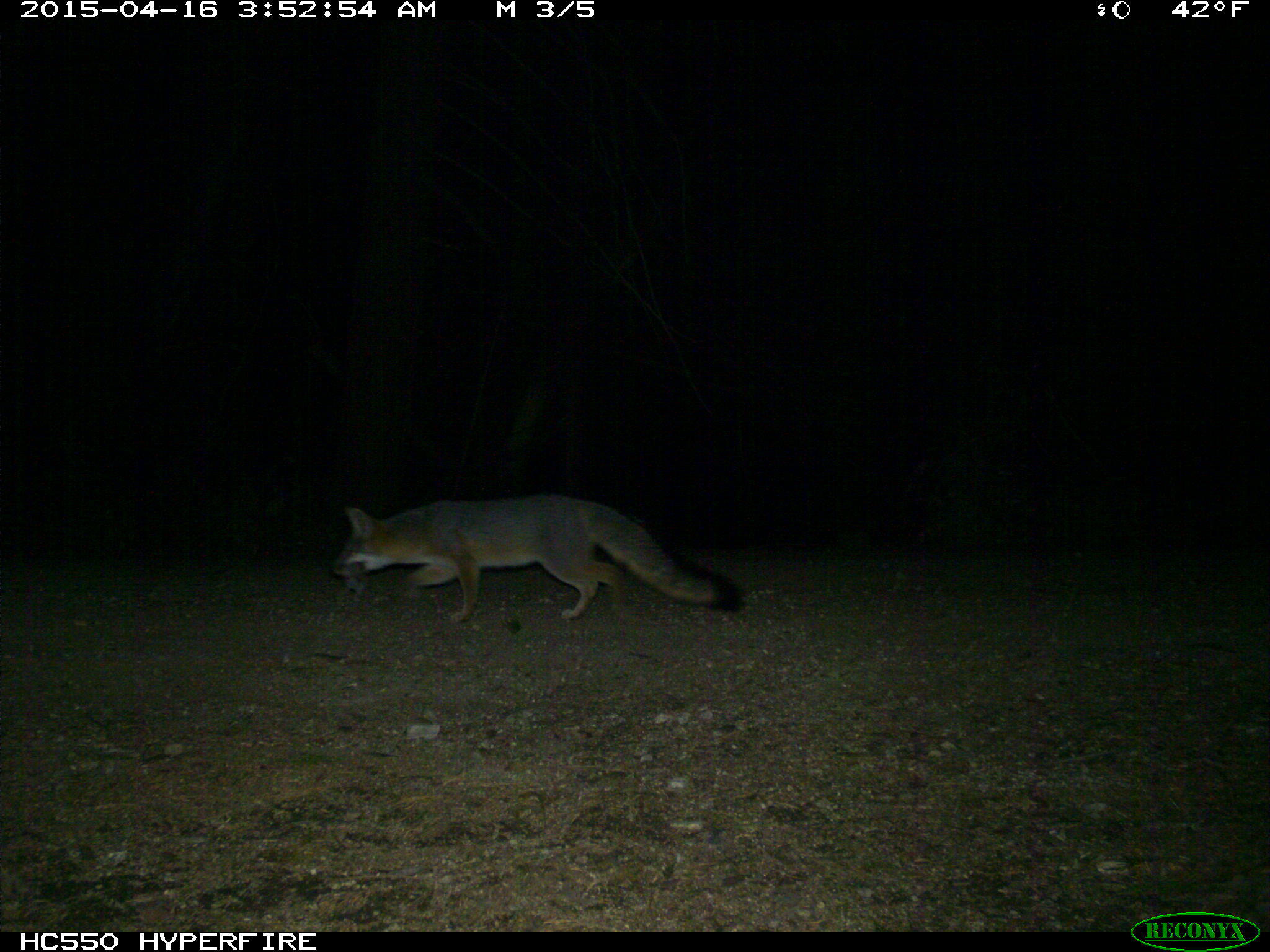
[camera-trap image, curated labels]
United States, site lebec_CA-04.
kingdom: Animalia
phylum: Chordata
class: Mammalia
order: Carnivora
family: Canidae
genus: Urocyon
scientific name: Urocyon cinereoargenteus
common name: gray fox